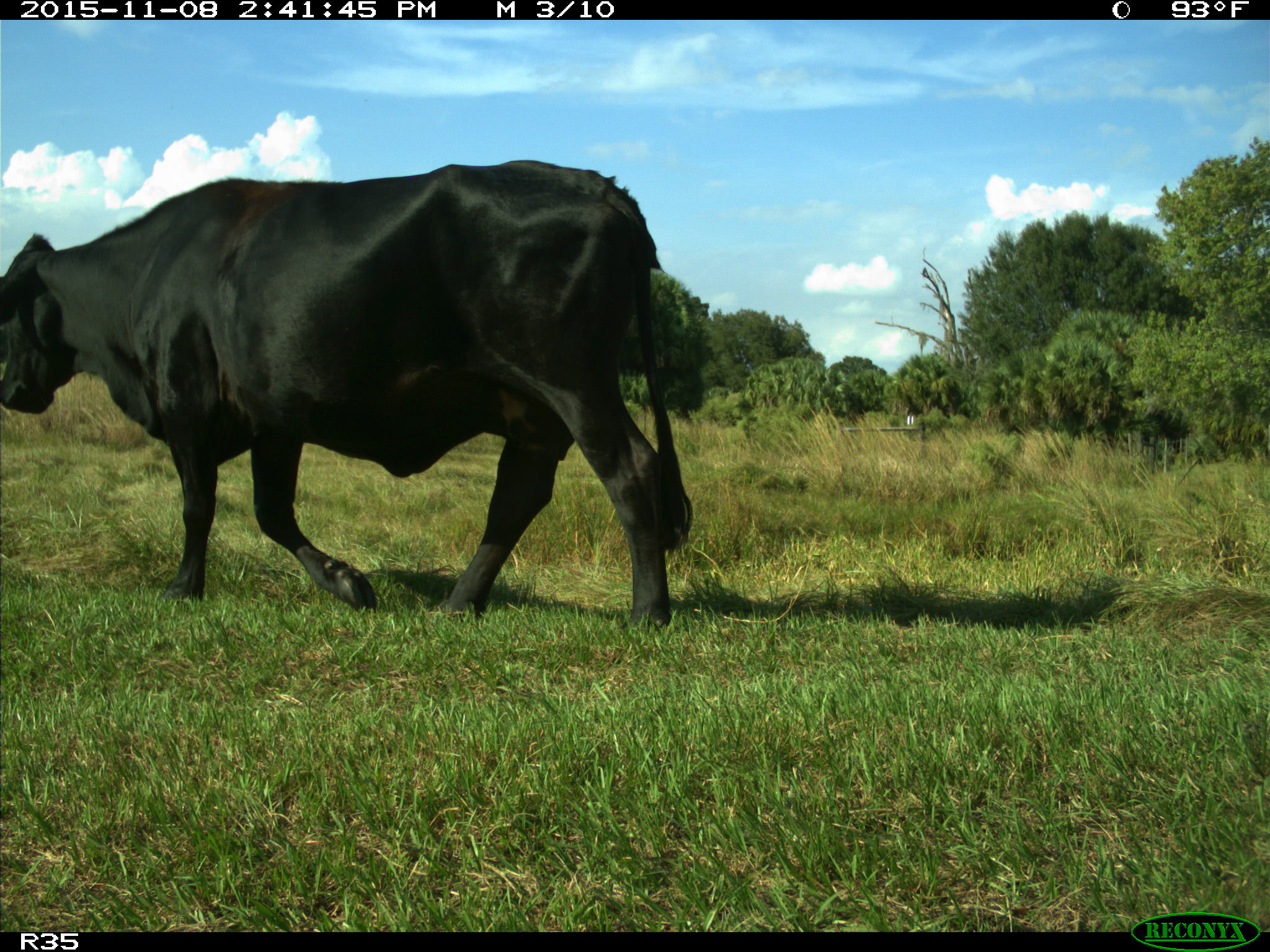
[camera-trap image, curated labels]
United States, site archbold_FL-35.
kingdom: Animalia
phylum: Chordata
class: Mammalia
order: Artiodactyla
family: Bovidae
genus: Bos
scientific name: Bos taurus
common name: domestic cow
Bos taurus (domestic cow).